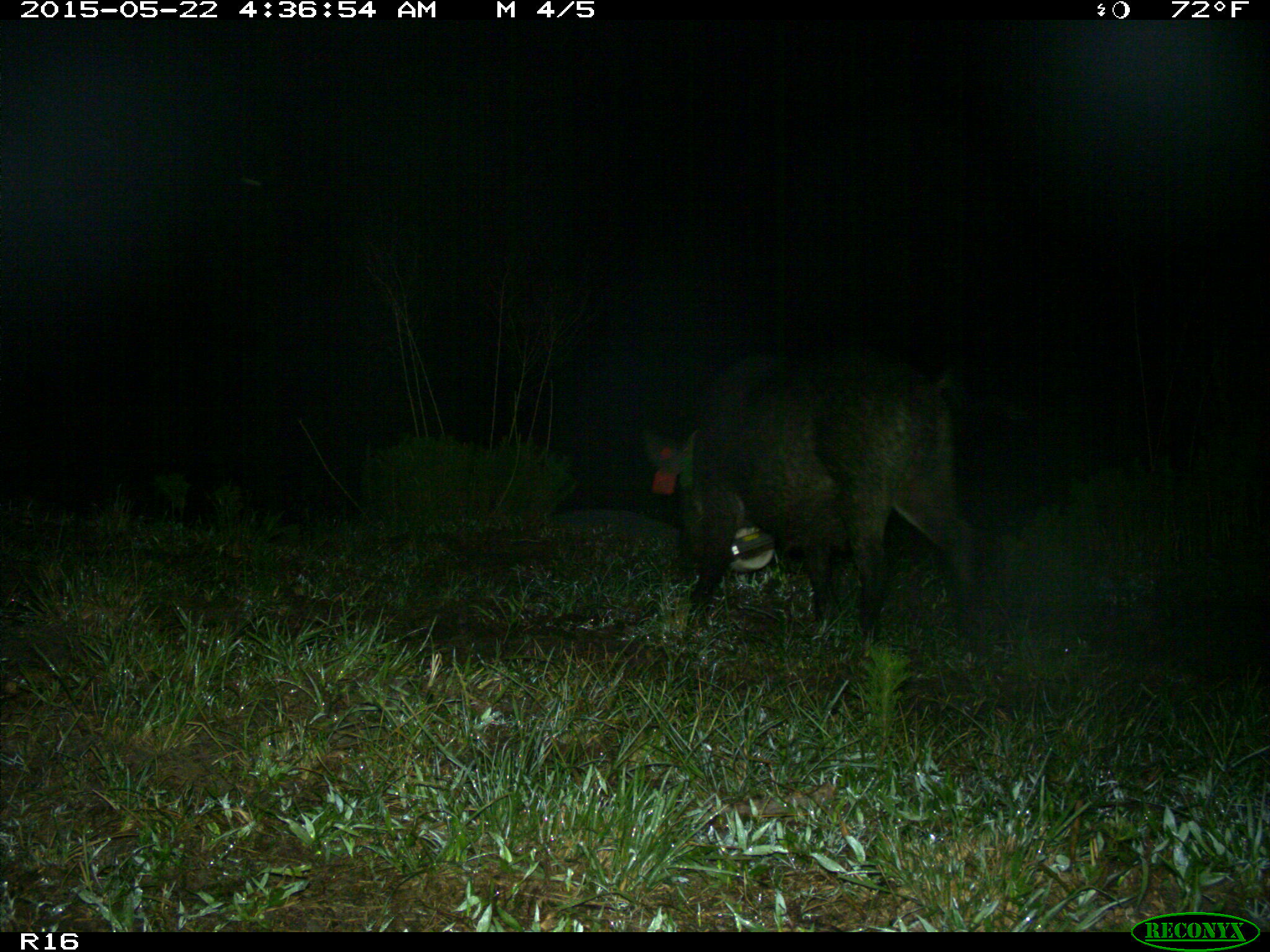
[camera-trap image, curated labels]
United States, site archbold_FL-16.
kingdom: Animalia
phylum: Chordata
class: Mammalia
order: Artiodactyla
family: Suidae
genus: Sus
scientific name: Sus scrofa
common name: wild boar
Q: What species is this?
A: Sus scrofa (wild boar).